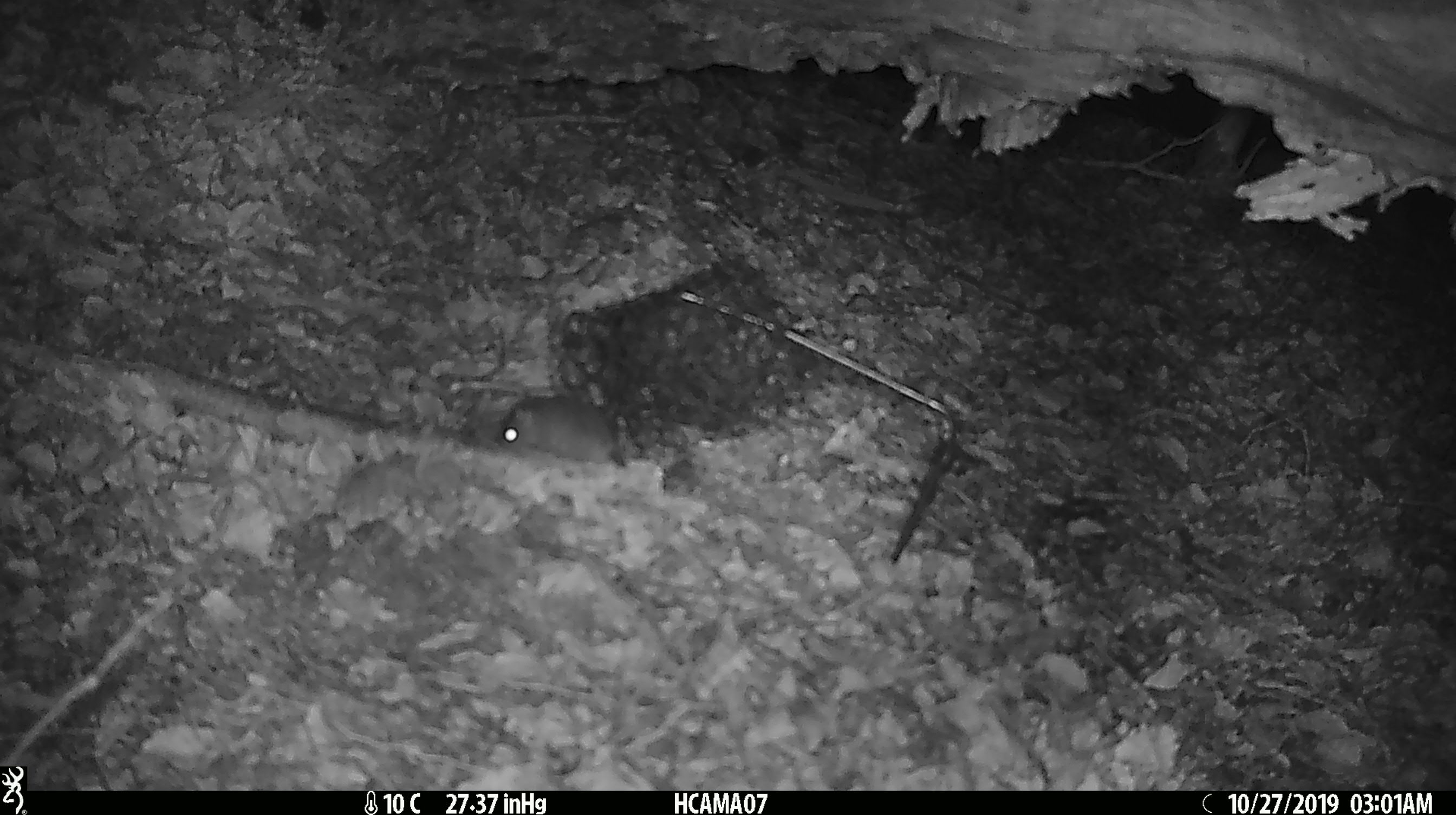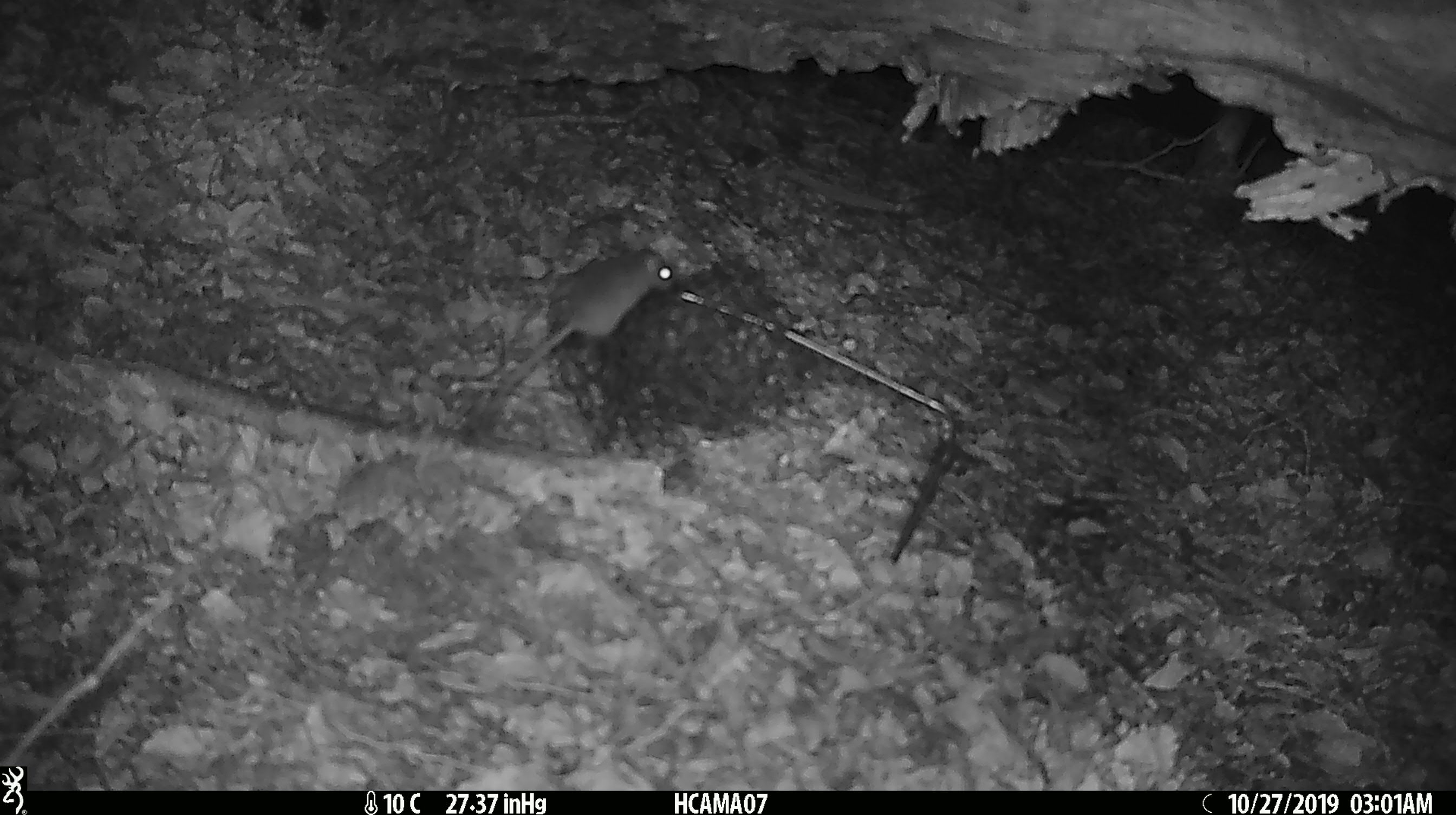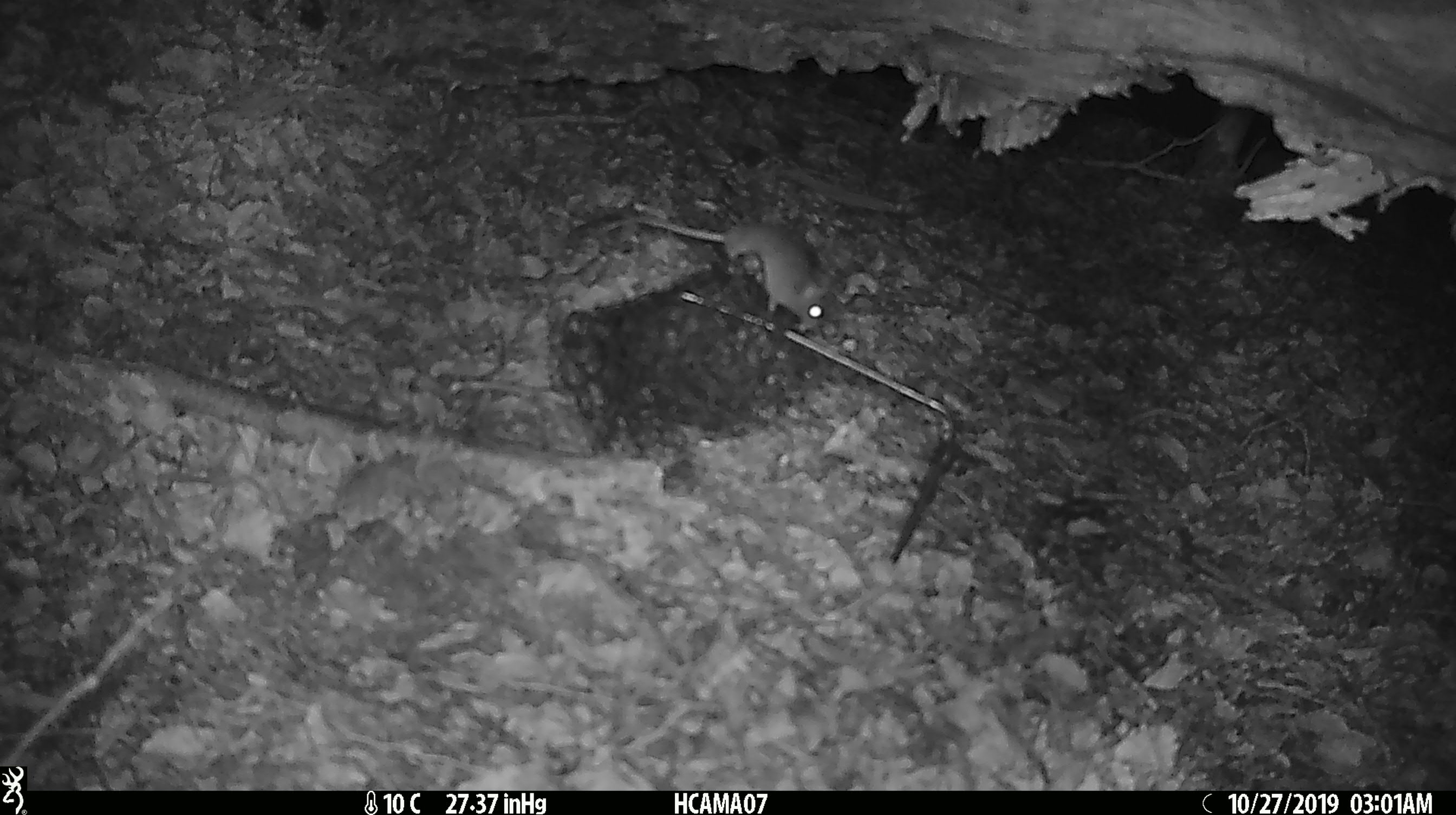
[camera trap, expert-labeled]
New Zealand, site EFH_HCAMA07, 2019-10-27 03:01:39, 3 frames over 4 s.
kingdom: Animalia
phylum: Chordata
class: Mammalia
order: Rodentia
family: Muridae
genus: Mus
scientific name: Mus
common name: mouse